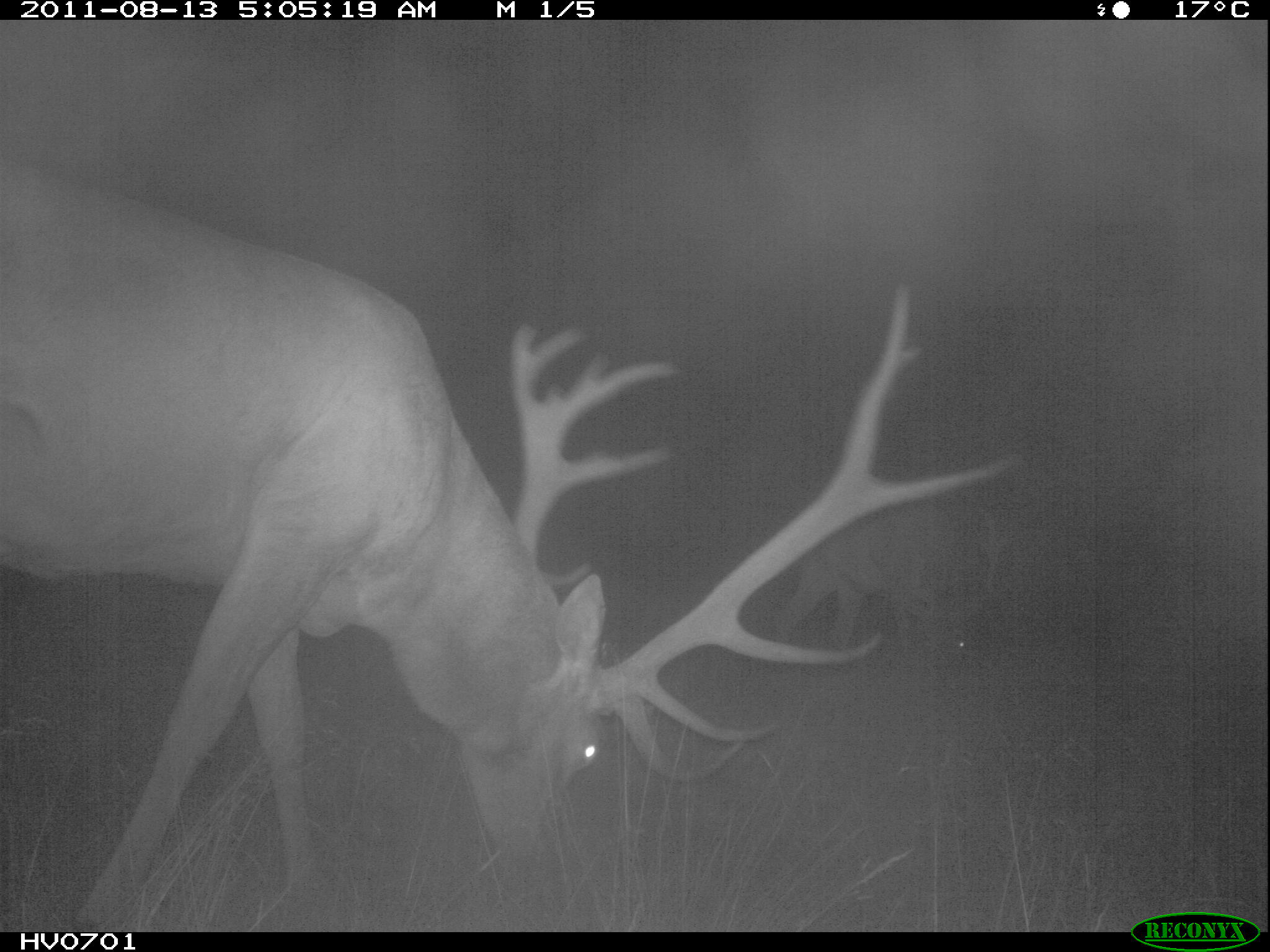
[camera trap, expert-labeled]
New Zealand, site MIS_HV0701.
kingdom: Animalia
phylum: Chordata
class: Mammalia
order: Artiodactyla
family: Cervidae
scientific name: Cervidae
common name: deer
Deer (Cervidae).